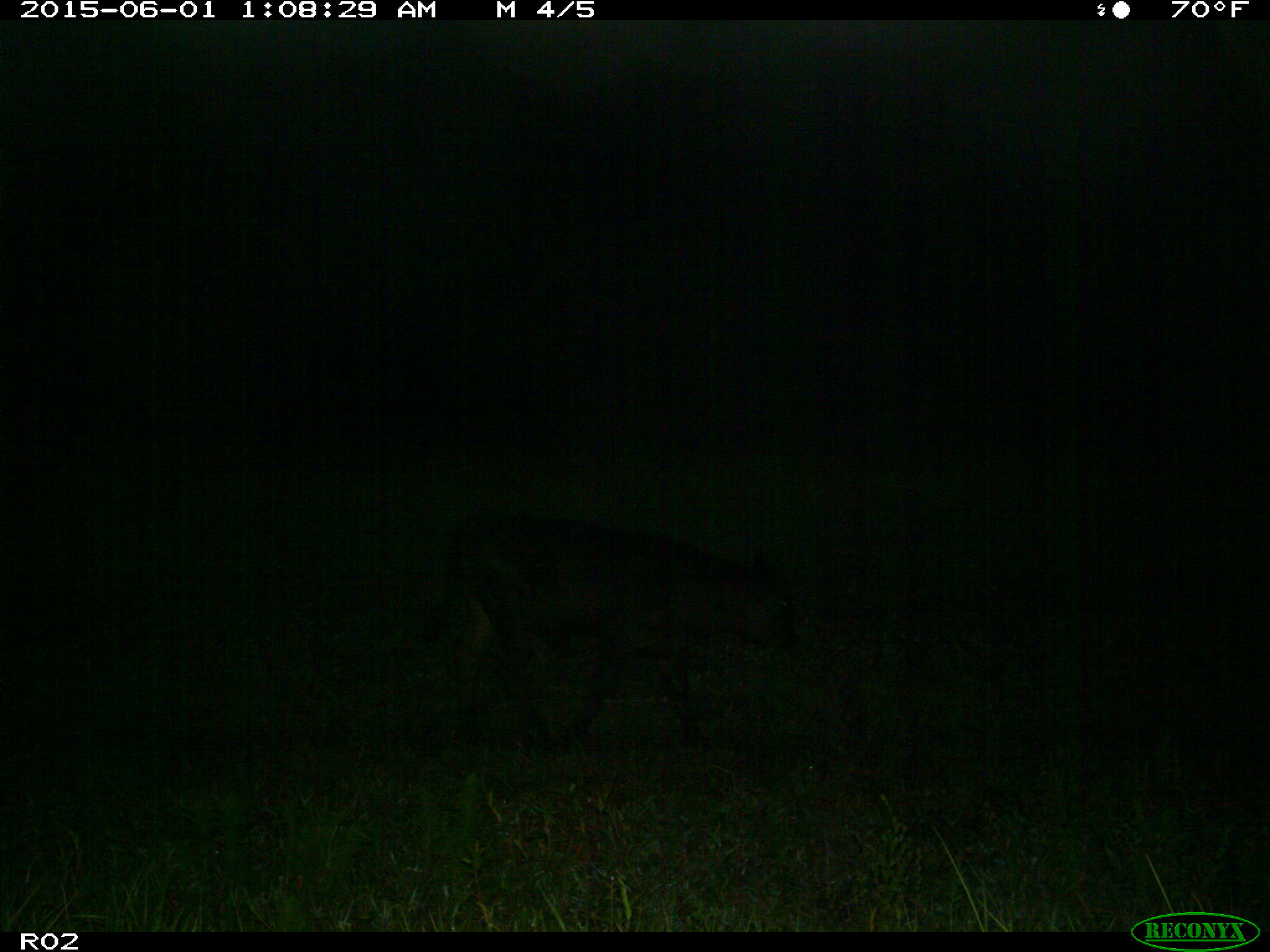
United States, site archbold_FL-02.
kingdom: Animalia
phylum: Chordata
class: Mammalia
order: Artiodactyla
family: Bovidae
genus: Bos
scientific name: Bos taurus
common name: domestic cow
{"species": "Bos taurus (domestic cow)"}